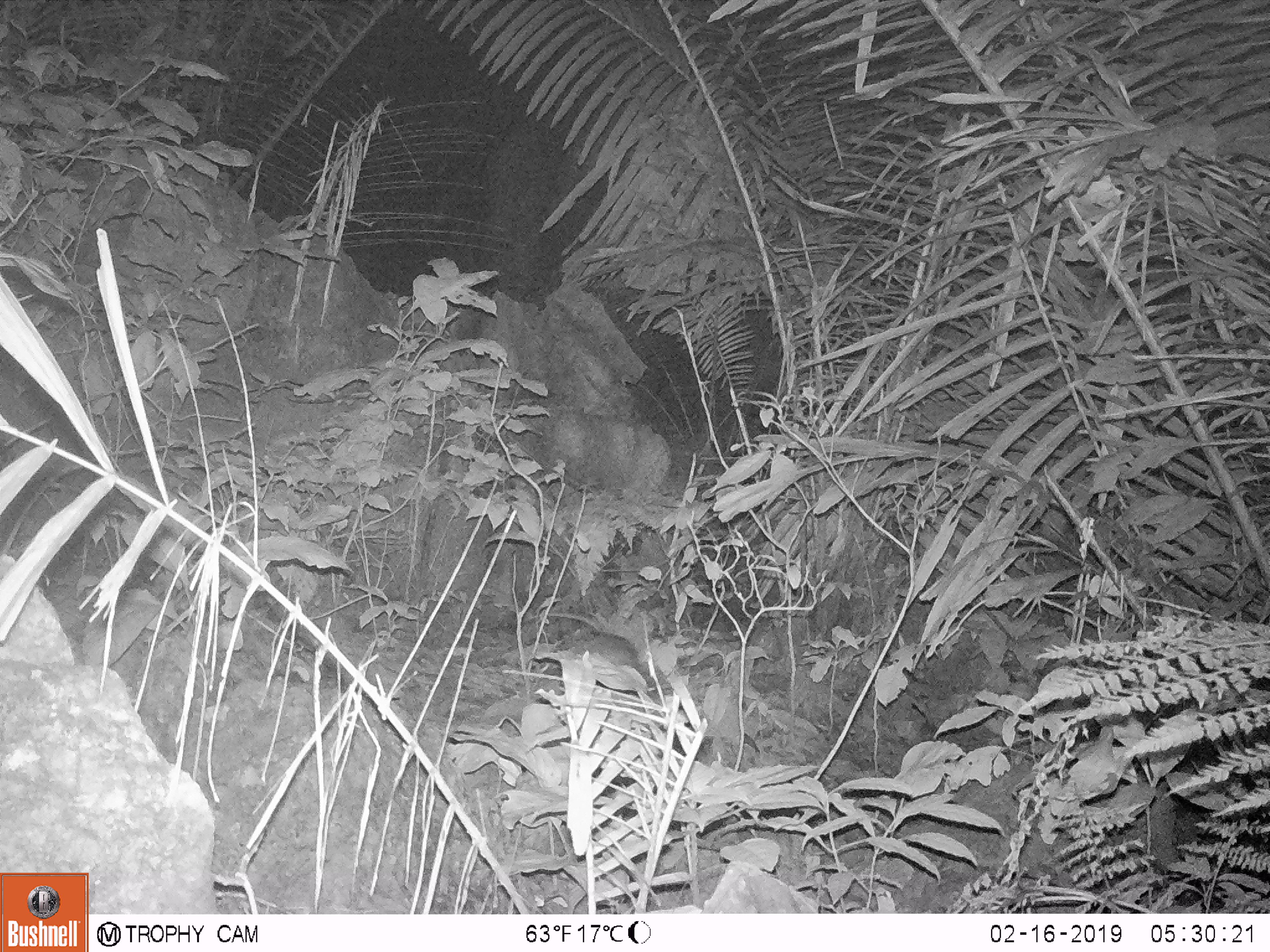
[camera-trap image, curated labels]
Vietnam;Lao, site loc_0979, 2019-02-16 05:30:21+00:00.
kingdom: Animalia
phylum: Chordata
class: Mammalia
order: Rodentia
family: Muridae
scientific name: Muridae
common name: old-world mice and rats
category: unidentified murid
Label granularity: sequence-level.